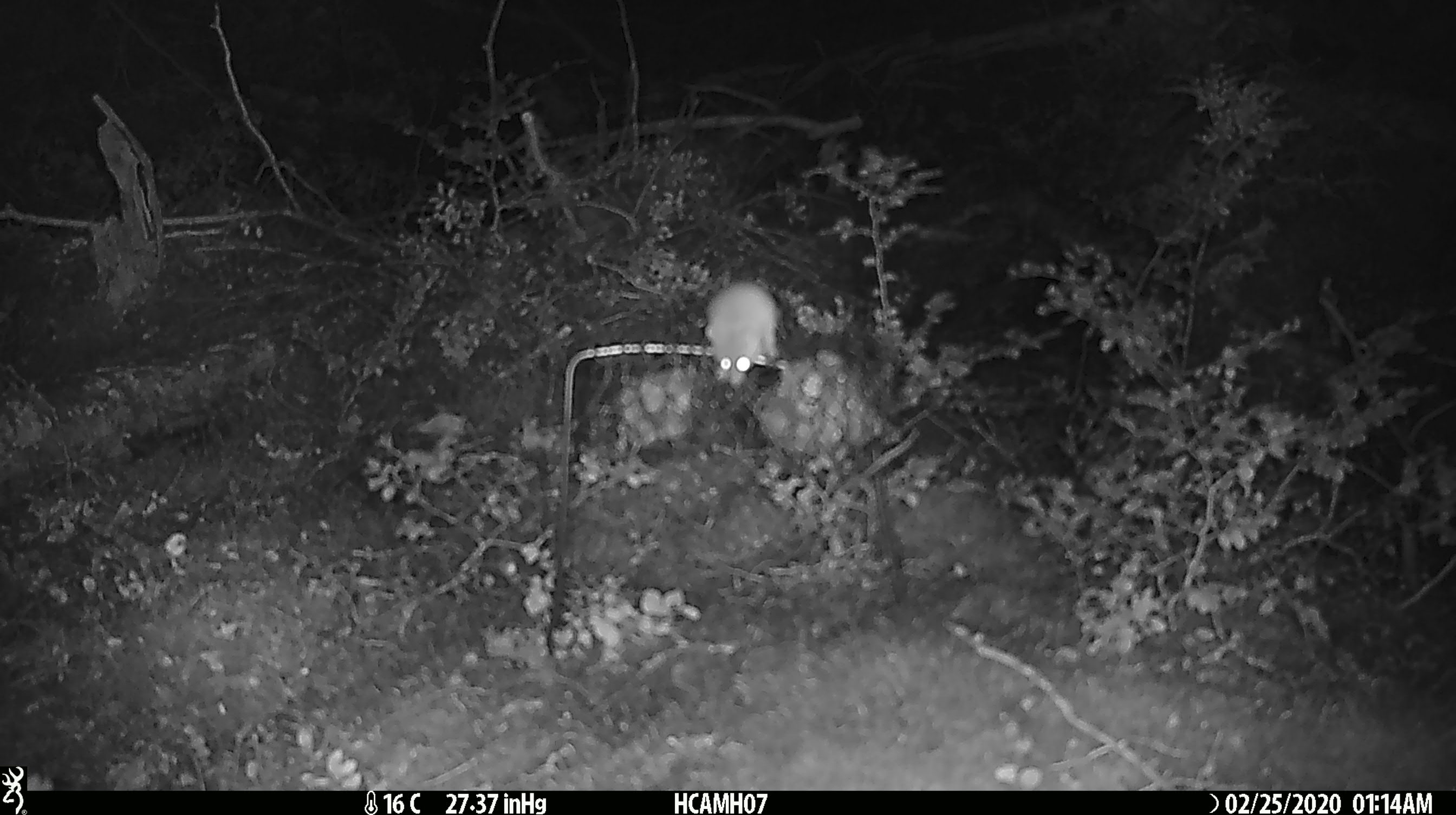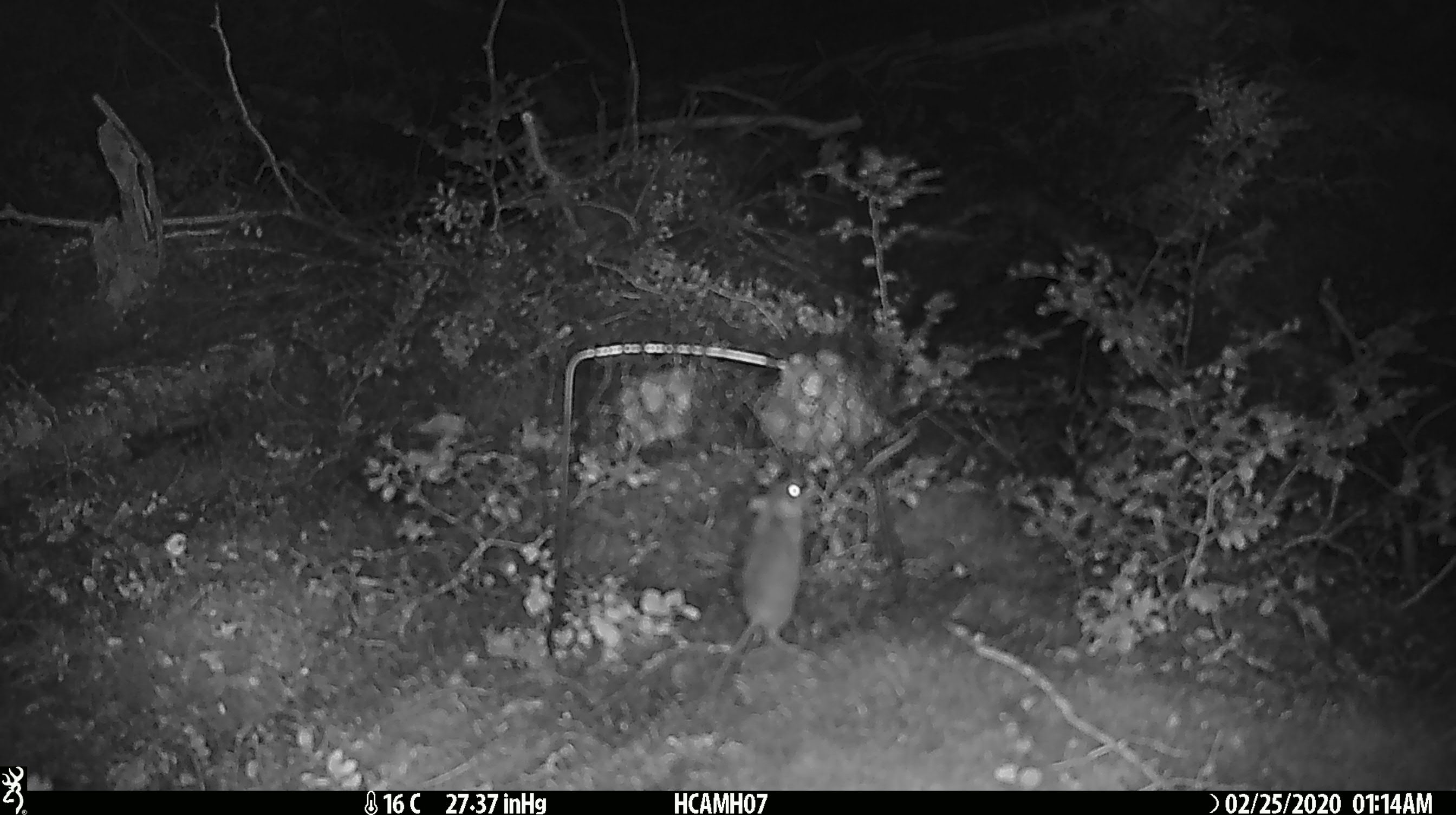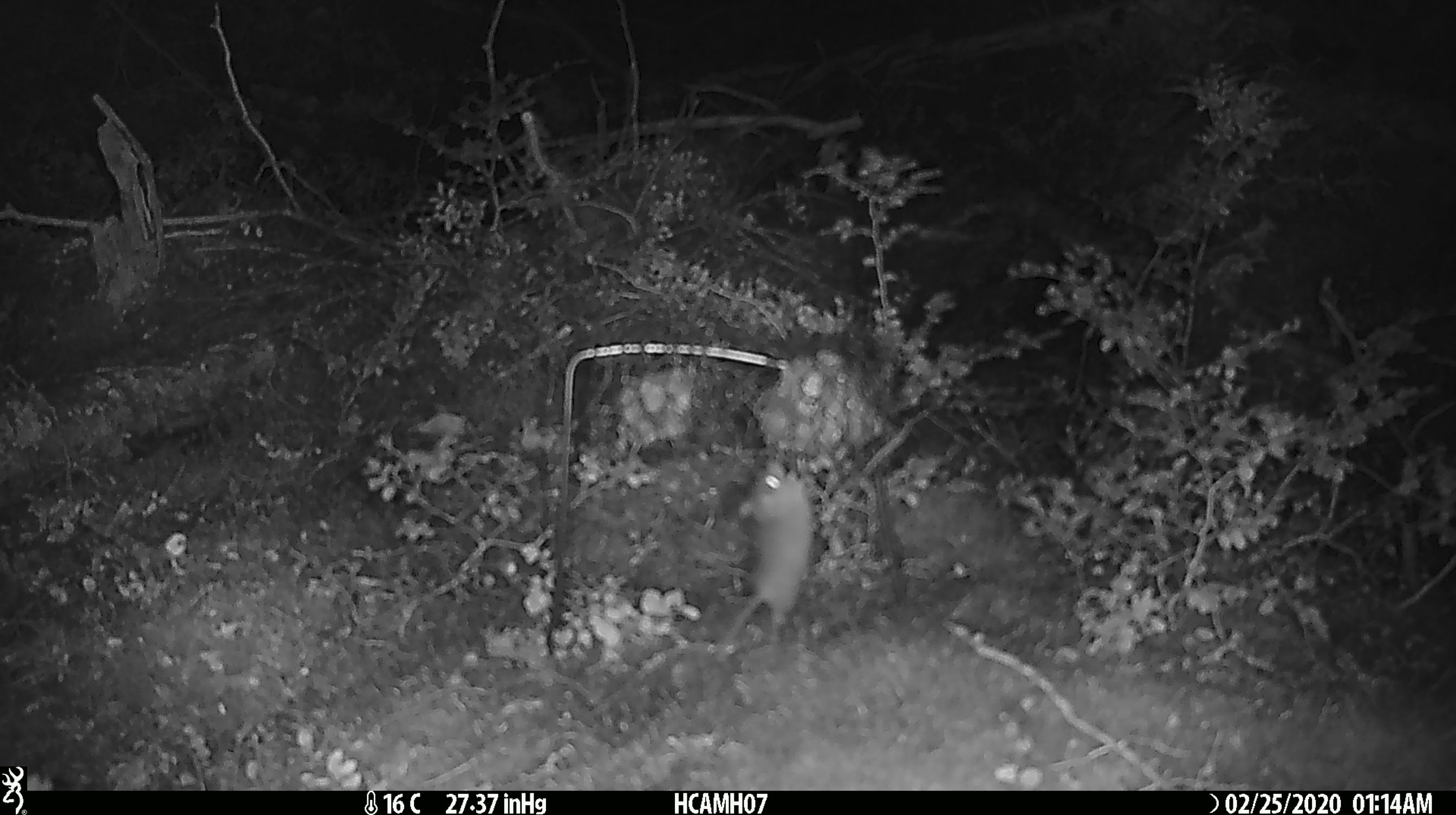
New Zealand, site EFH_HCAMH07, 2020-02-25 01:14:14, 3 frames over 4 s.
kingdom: Animalia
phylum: Chordata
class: Mammalia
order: Rodentia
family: Muridae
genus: Mus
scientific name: Mus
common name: mouse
Mouse (Mus).